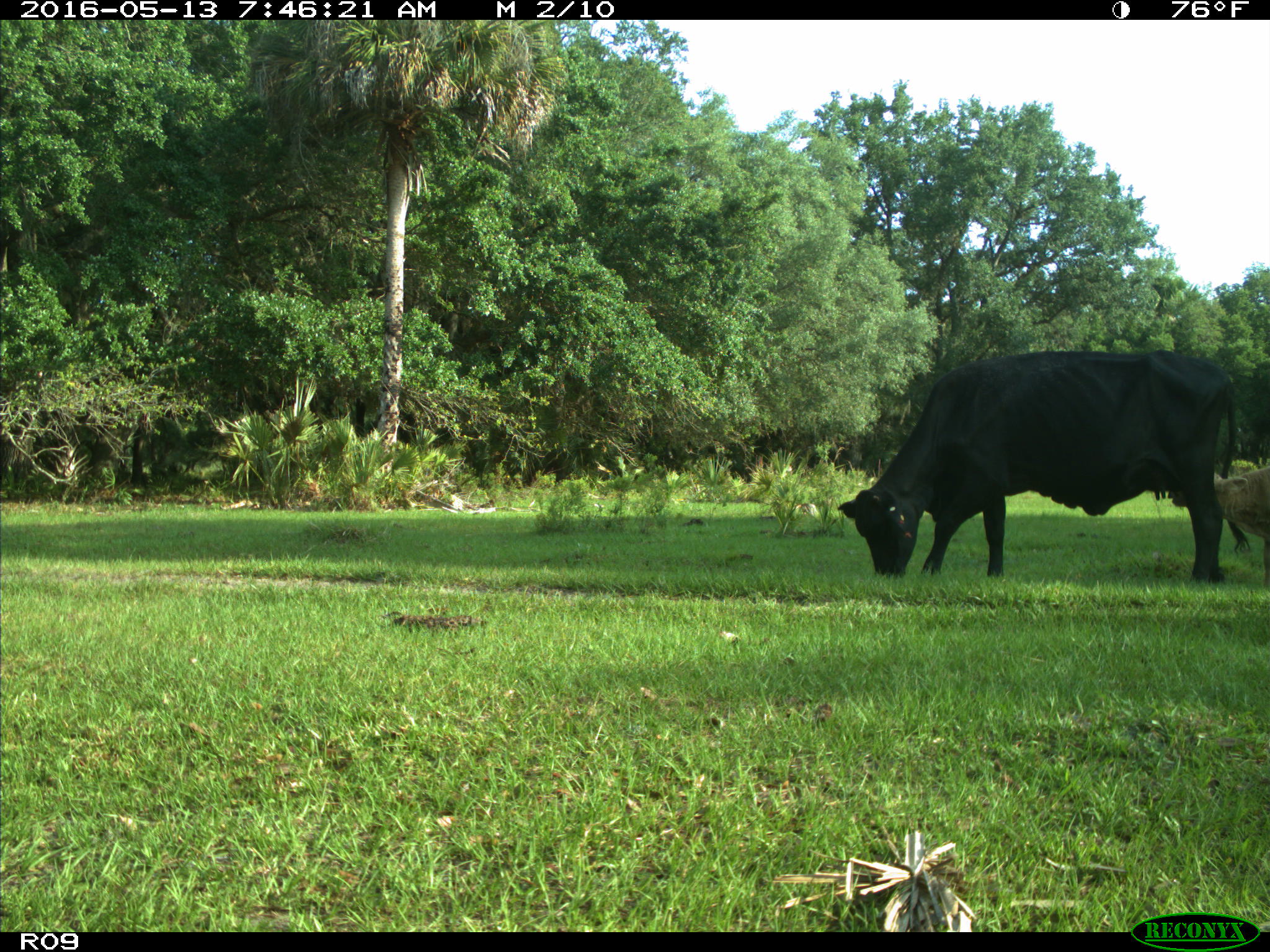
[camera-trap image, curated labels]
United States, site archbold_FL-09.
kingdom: Animalia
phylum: Chordata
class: Mammalia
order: Artiodactyla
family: Bovidae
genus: Bos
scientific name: Bos taurus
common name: domestic cow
Bos taurus (domestic cow).